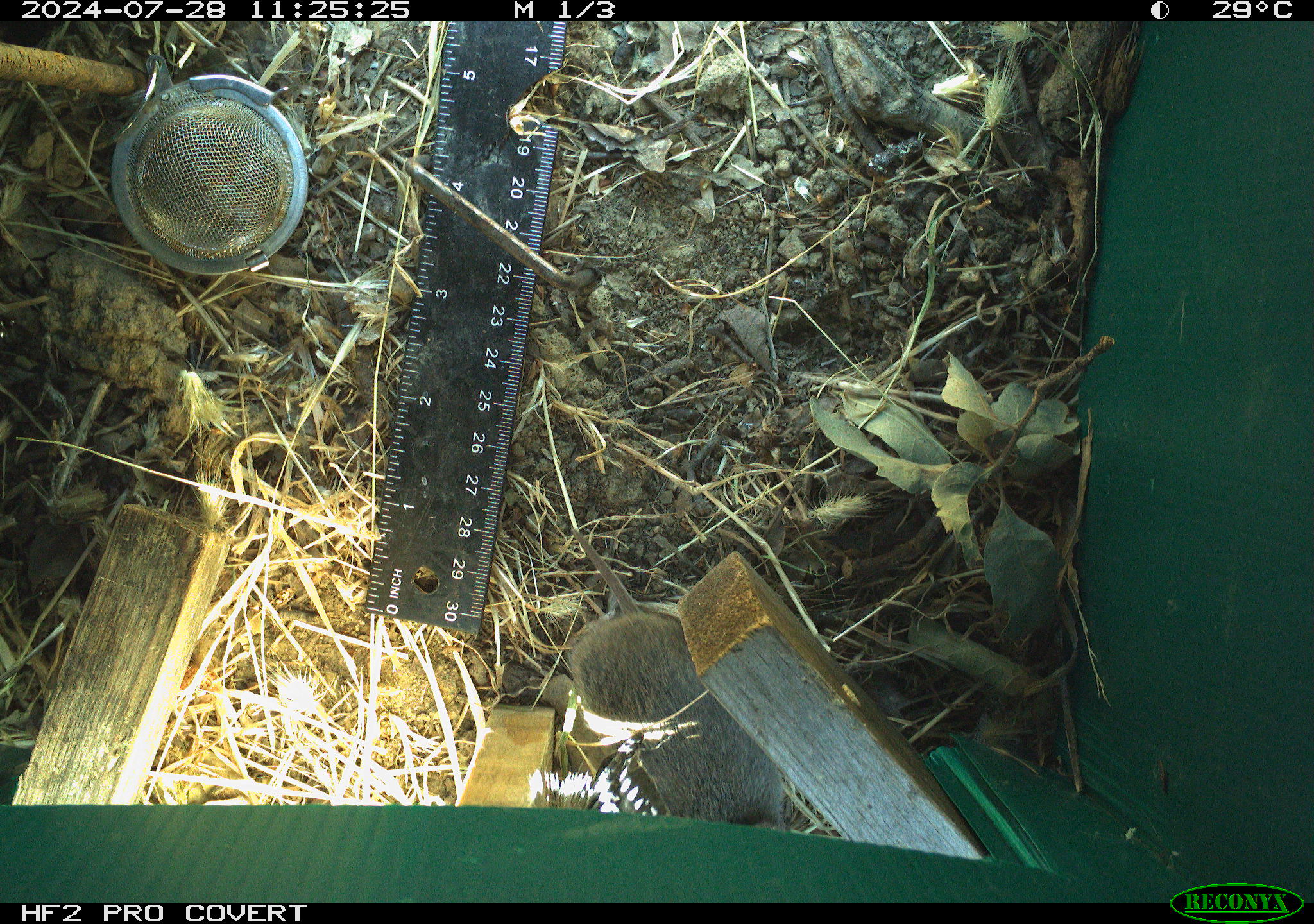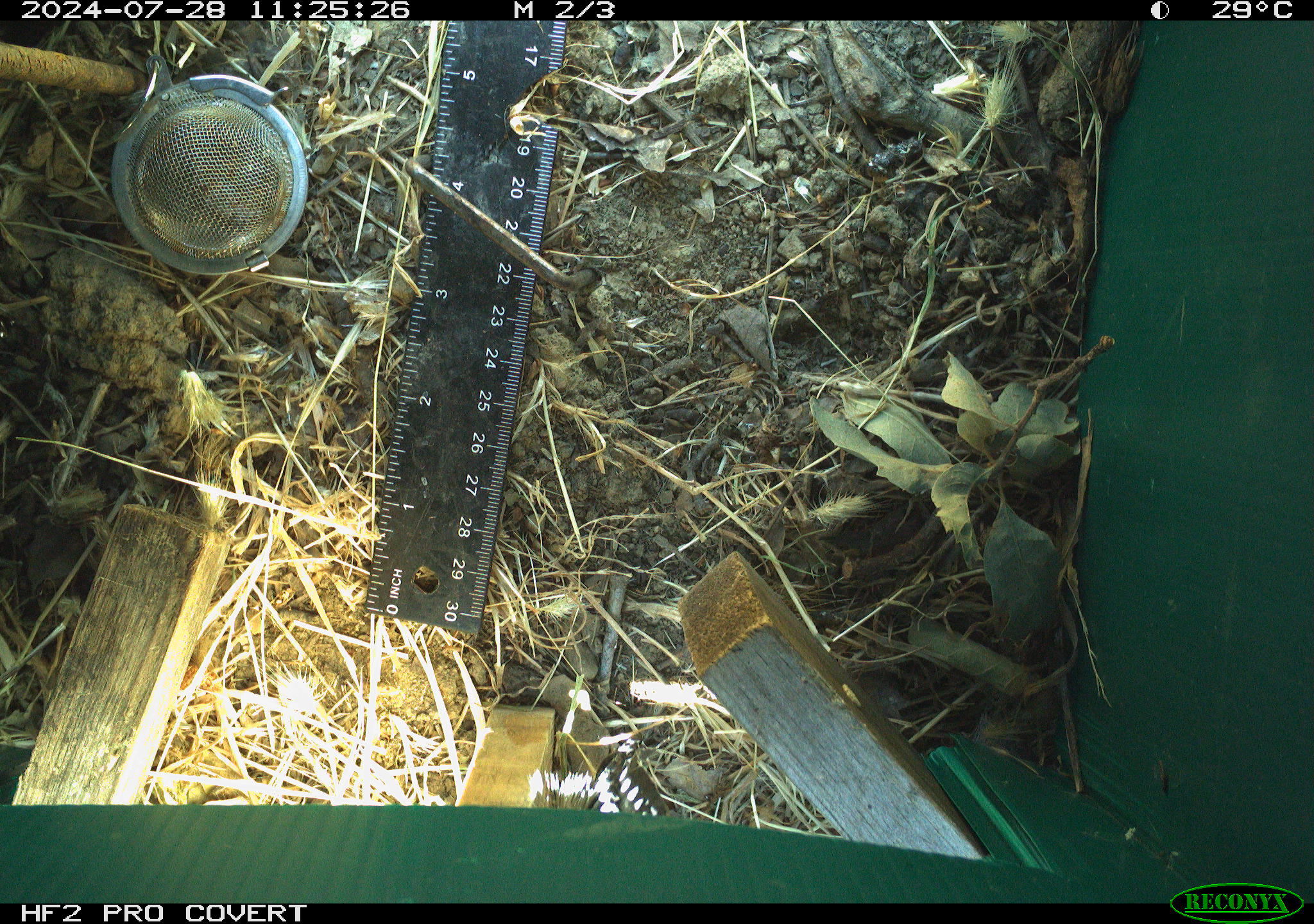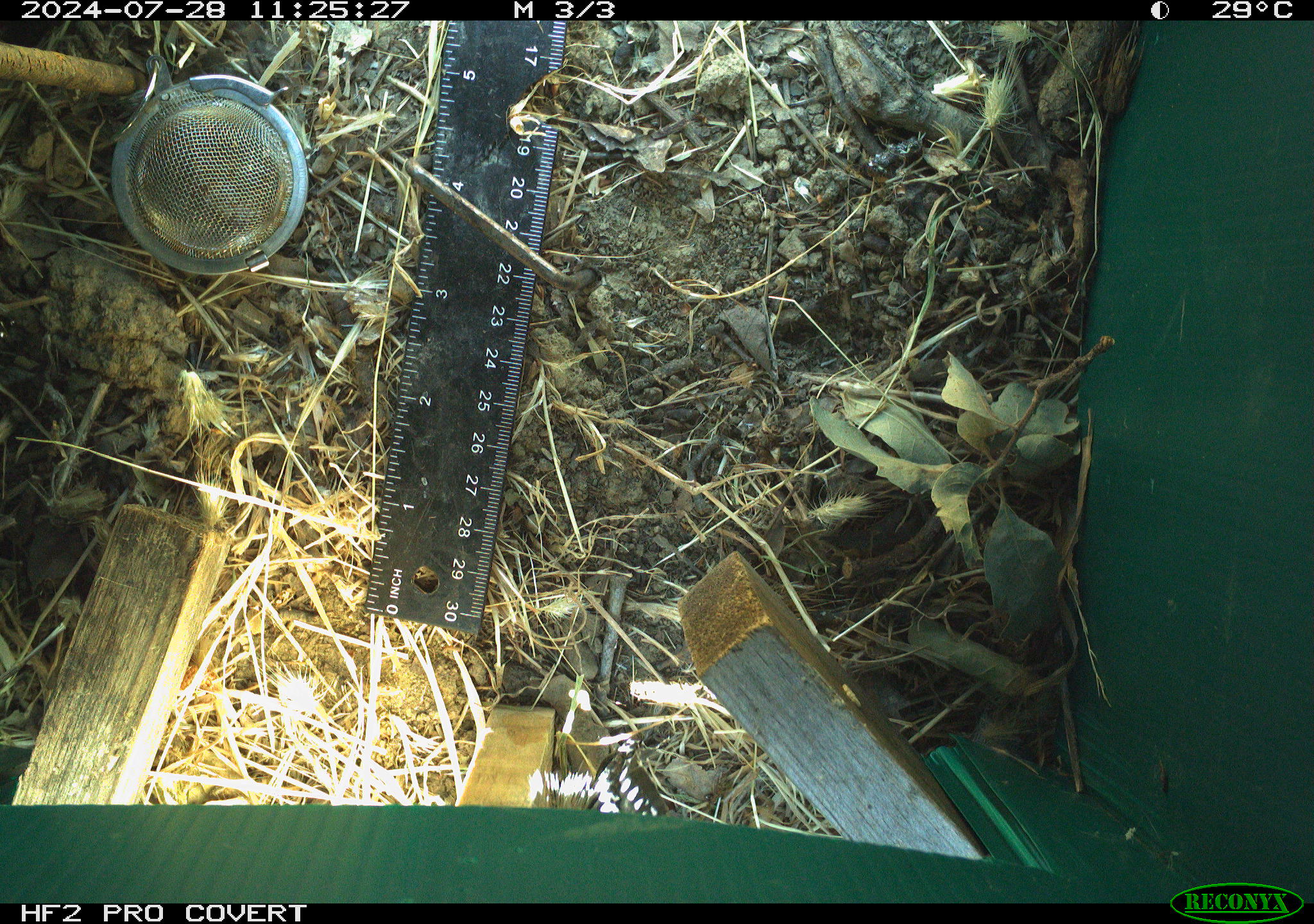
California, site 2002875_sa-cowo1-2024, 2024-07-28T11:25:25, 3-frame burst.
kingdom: Animalia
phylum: Chordata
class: Mammalia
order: Rodentia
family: Cricetidae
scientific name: Arvicolinae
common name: voles, lemmings, and muskrats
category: arvicolinae subfamily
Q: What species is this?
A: Arvicolinae subfamily (voles, lemmings, and muskrats) (Arvicolinae).